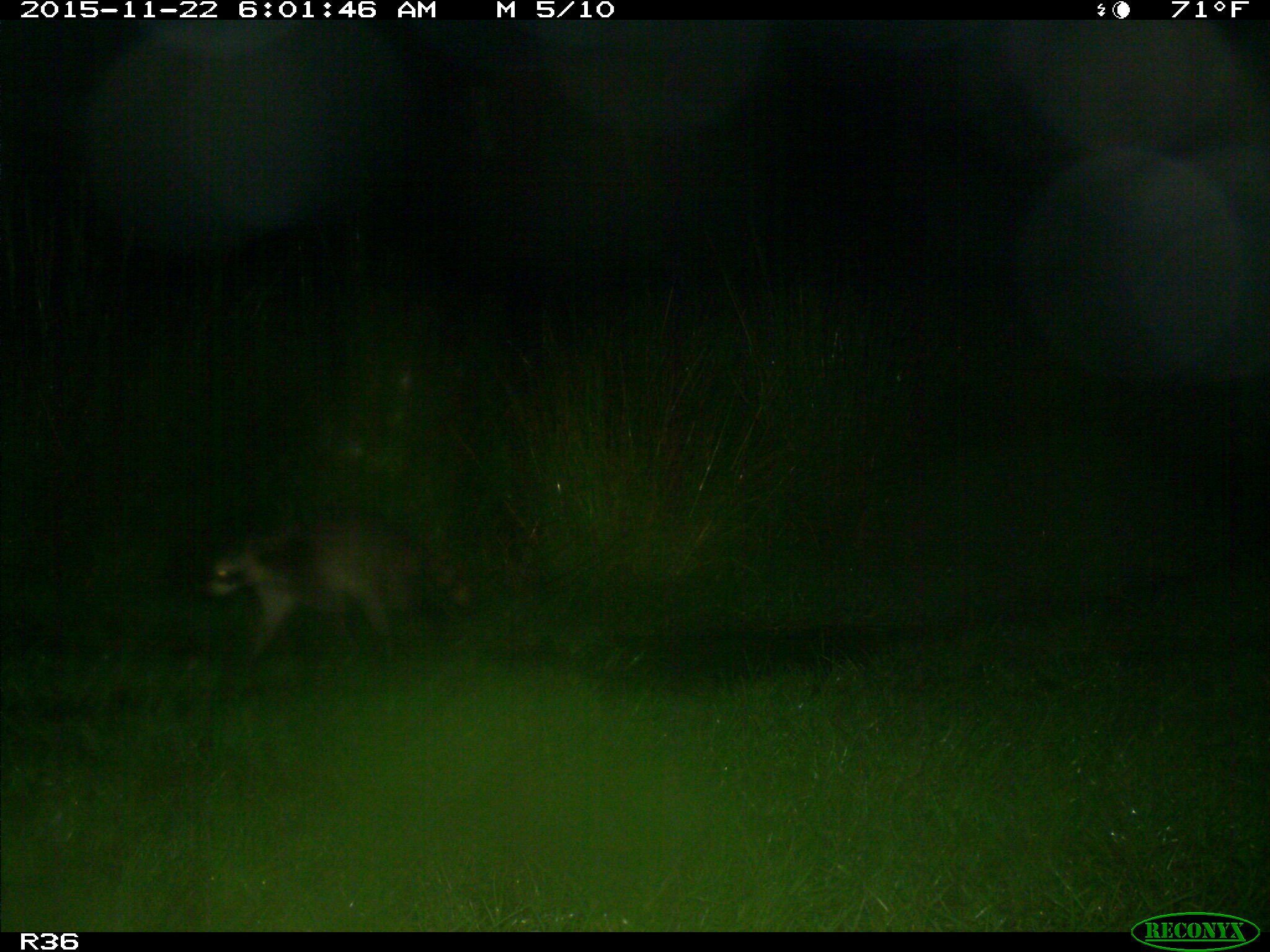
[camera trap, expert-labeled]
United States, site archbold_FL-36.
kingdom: Animalia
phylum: Chordata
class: Mammalia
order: Carnivora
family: Procyonidae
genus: Procyon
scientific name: Procyon lotor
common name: common raccoon